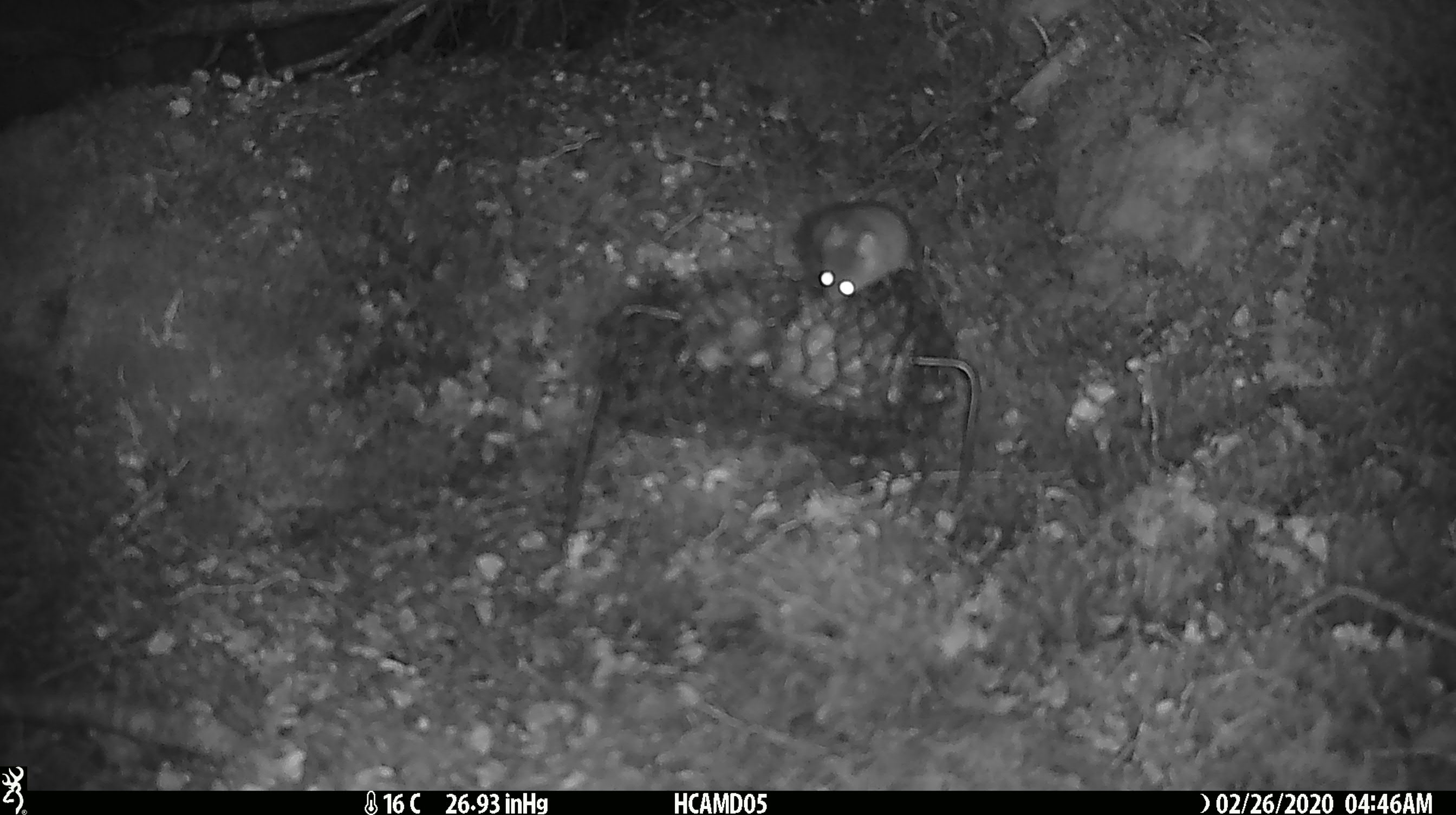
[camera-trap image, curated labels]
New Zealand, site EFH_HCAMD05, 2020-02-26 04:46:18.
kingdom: Animalia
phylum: Chordata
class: Mammalia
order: Rodentia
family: Muridae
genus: Mus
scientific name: Mus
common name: mouse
Mouse (Mus).